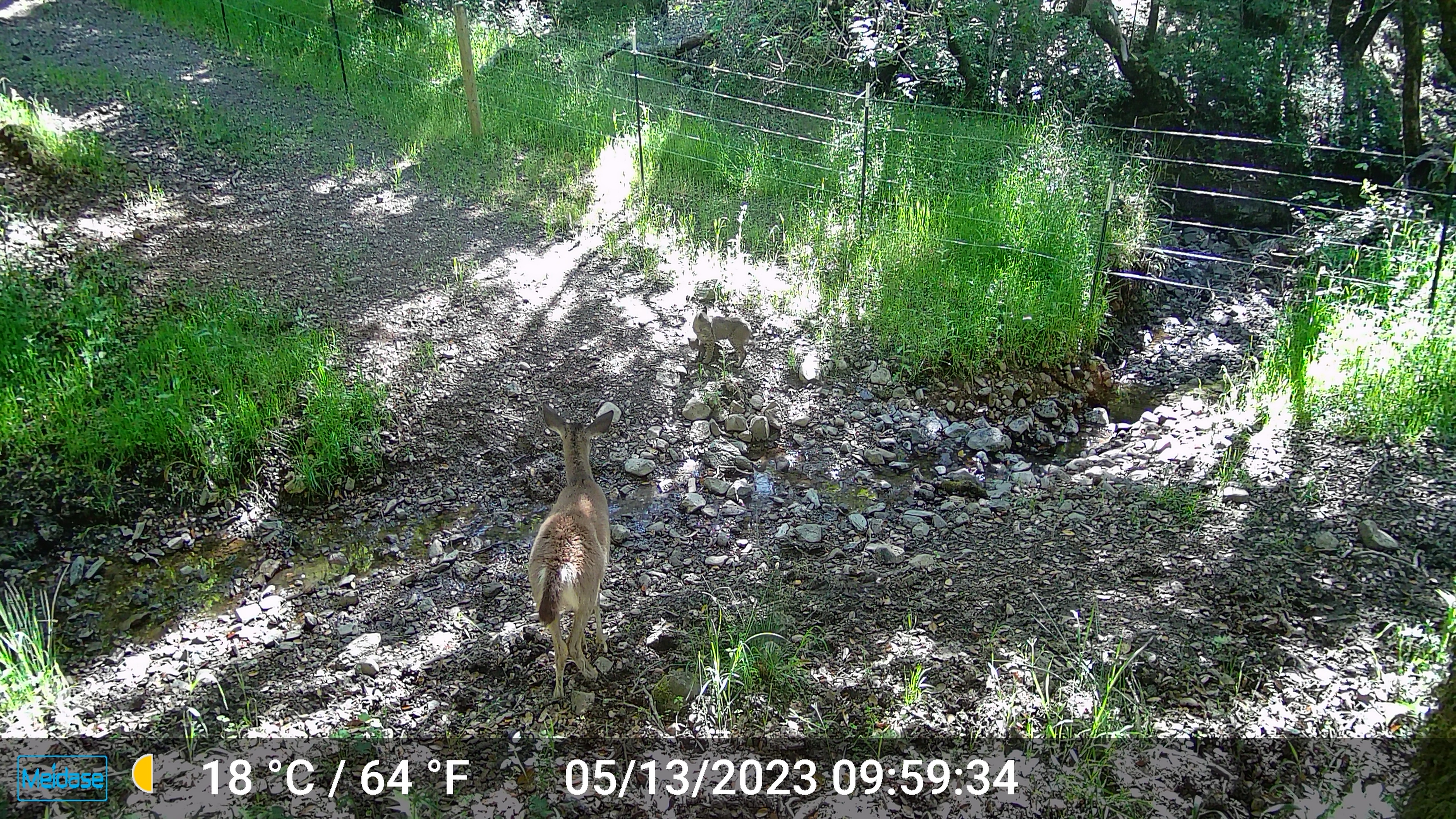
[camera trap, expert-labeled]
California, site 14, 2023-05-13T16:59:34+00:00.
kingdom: Animalia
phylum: Chordata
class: Mammalia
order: Artiodactyla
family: Cervidae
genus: Odocoileus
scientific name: Odocoileus hemionus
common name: mule deer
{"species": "mule deer (Odocoileus hemionus)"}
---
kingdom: Animalia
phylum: Chordata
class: Mammalia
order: Carnivora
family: Felidae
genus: Lynx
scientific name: Lynx rufus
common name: bobcat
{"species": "bobcat (Lynx rufus)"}